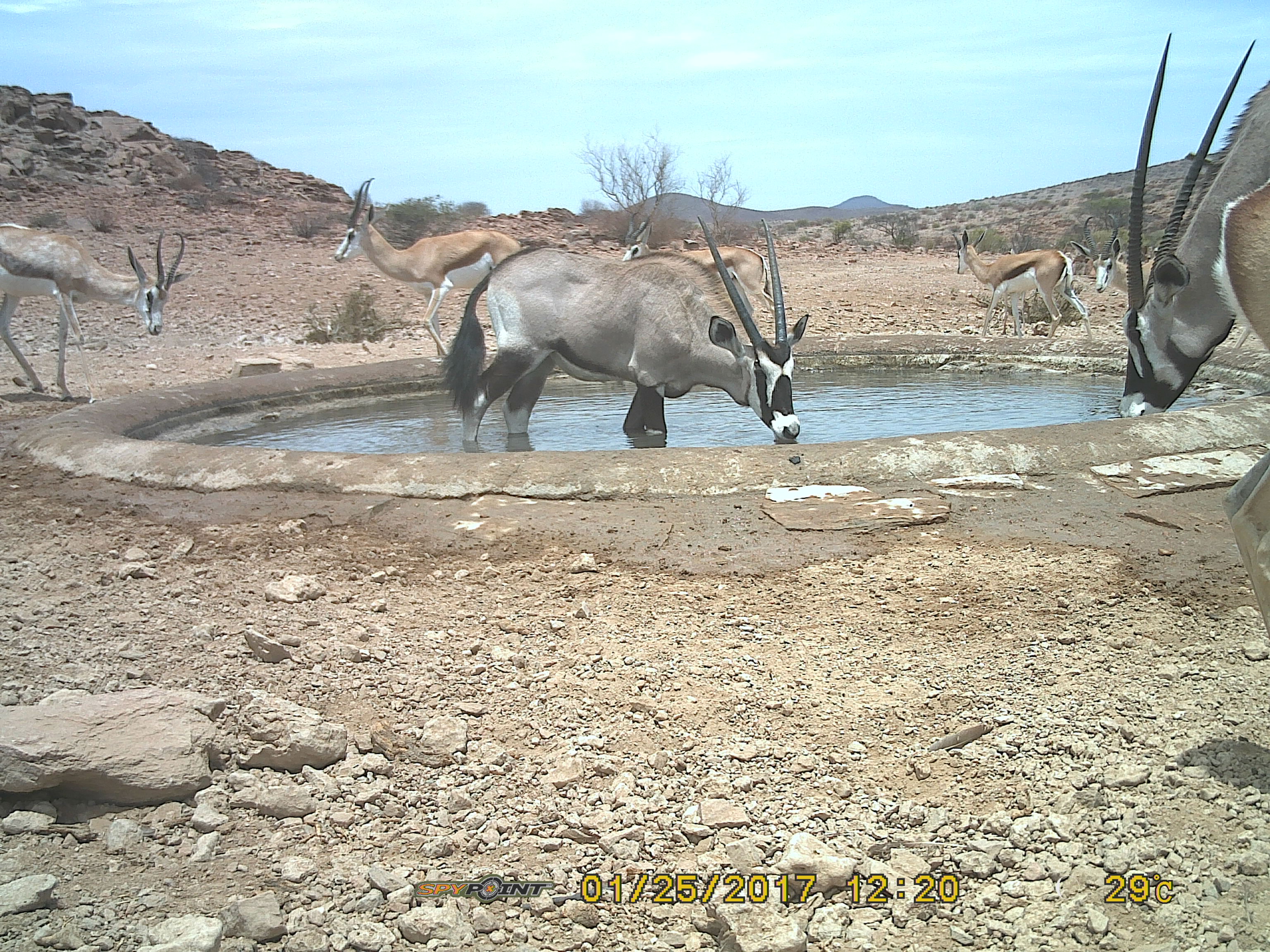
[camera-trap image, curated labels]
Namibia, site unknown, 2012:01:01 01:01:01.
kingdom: Animalia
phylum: Chordata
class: Mammalia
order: Artiodactyla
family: Bovidae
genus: Oryx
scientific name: Oryx gazella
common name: gemsbok